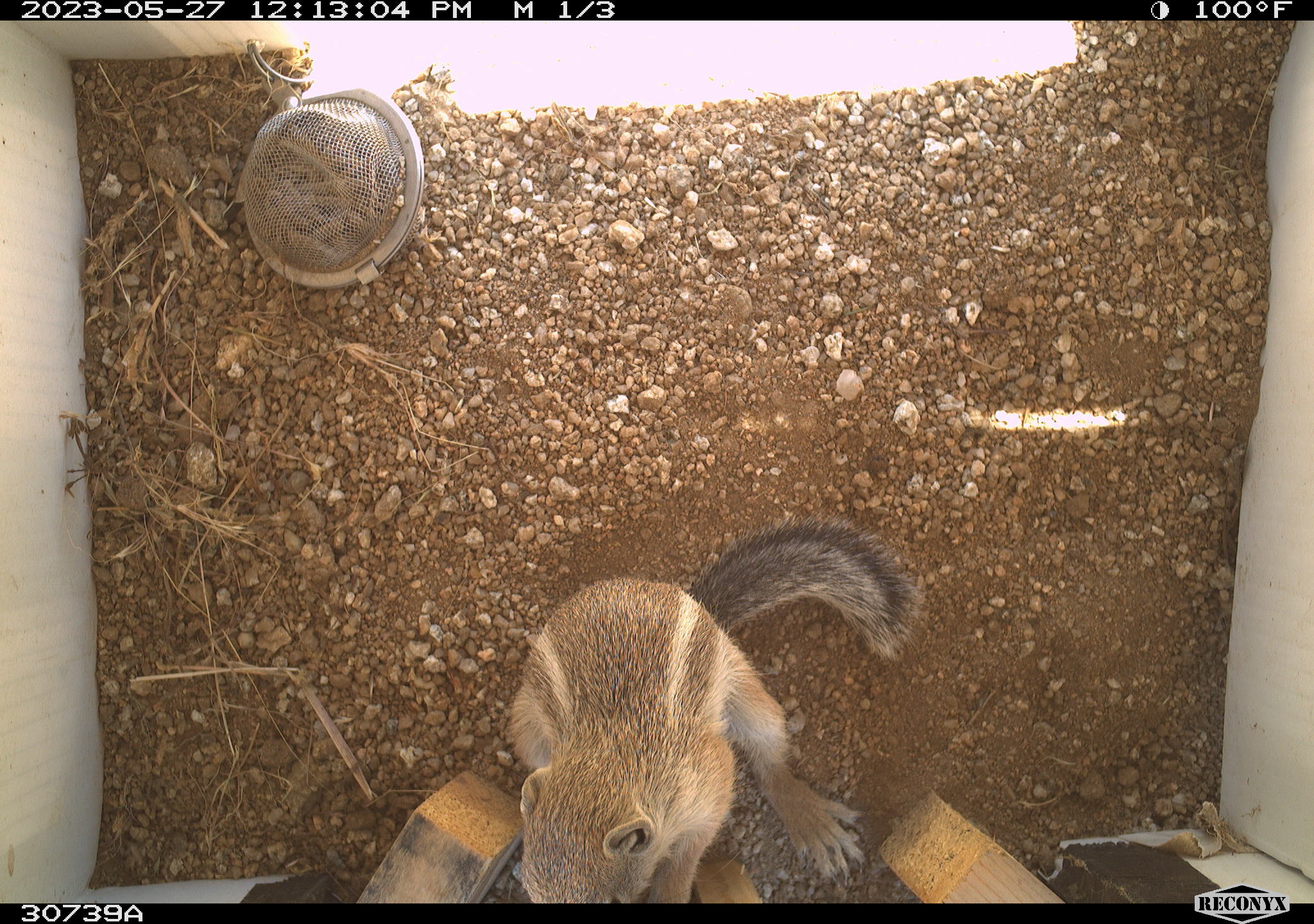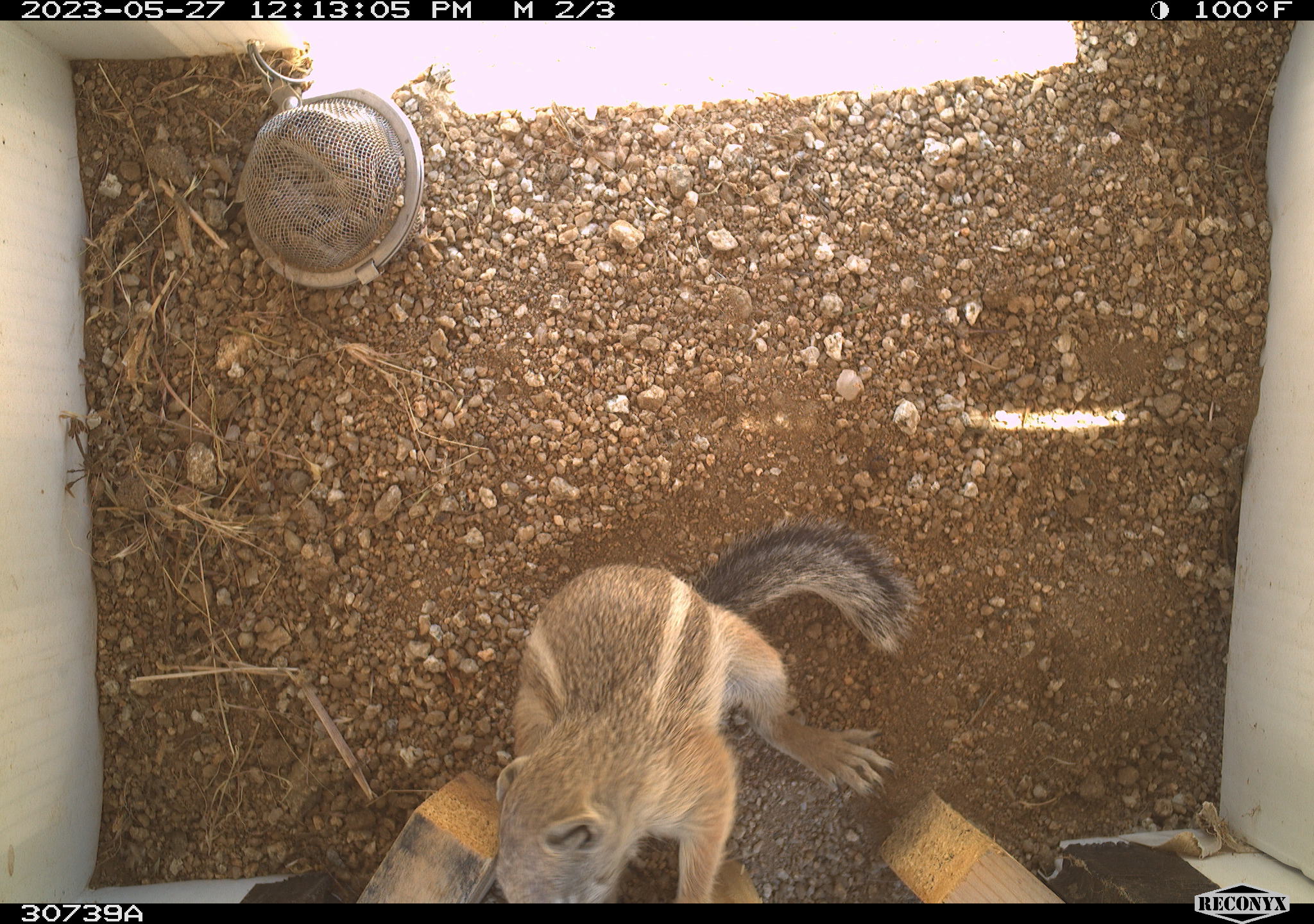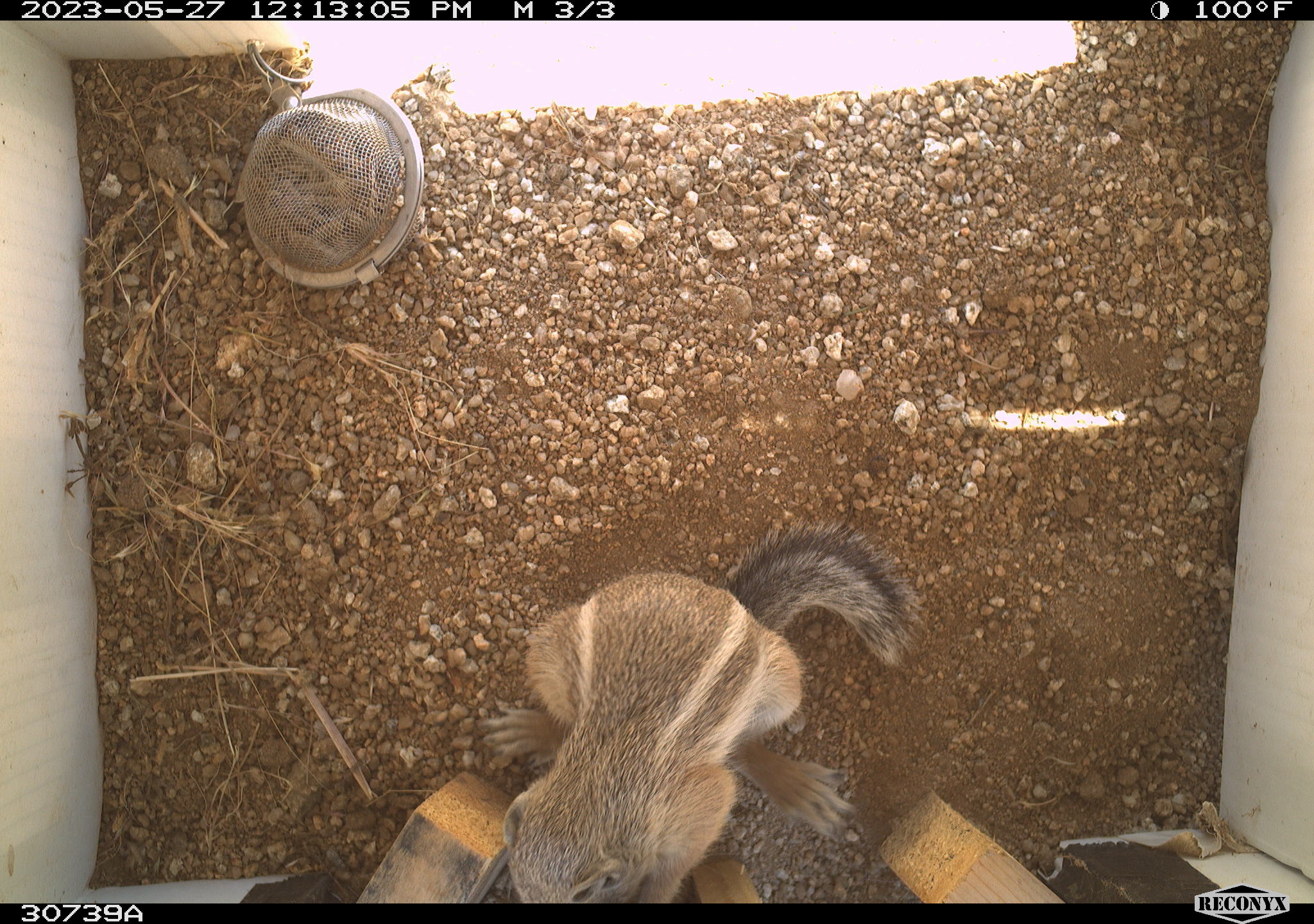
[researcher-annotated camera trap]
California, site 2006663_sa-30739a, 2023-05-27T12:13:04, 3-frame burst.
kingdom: Animalia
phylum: Chordata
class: Mammalia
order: Rodentia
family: Sciuridae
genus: Ammospermophilus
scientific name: Ammospermophilus leucurus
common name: white-tailed antelope squirrel